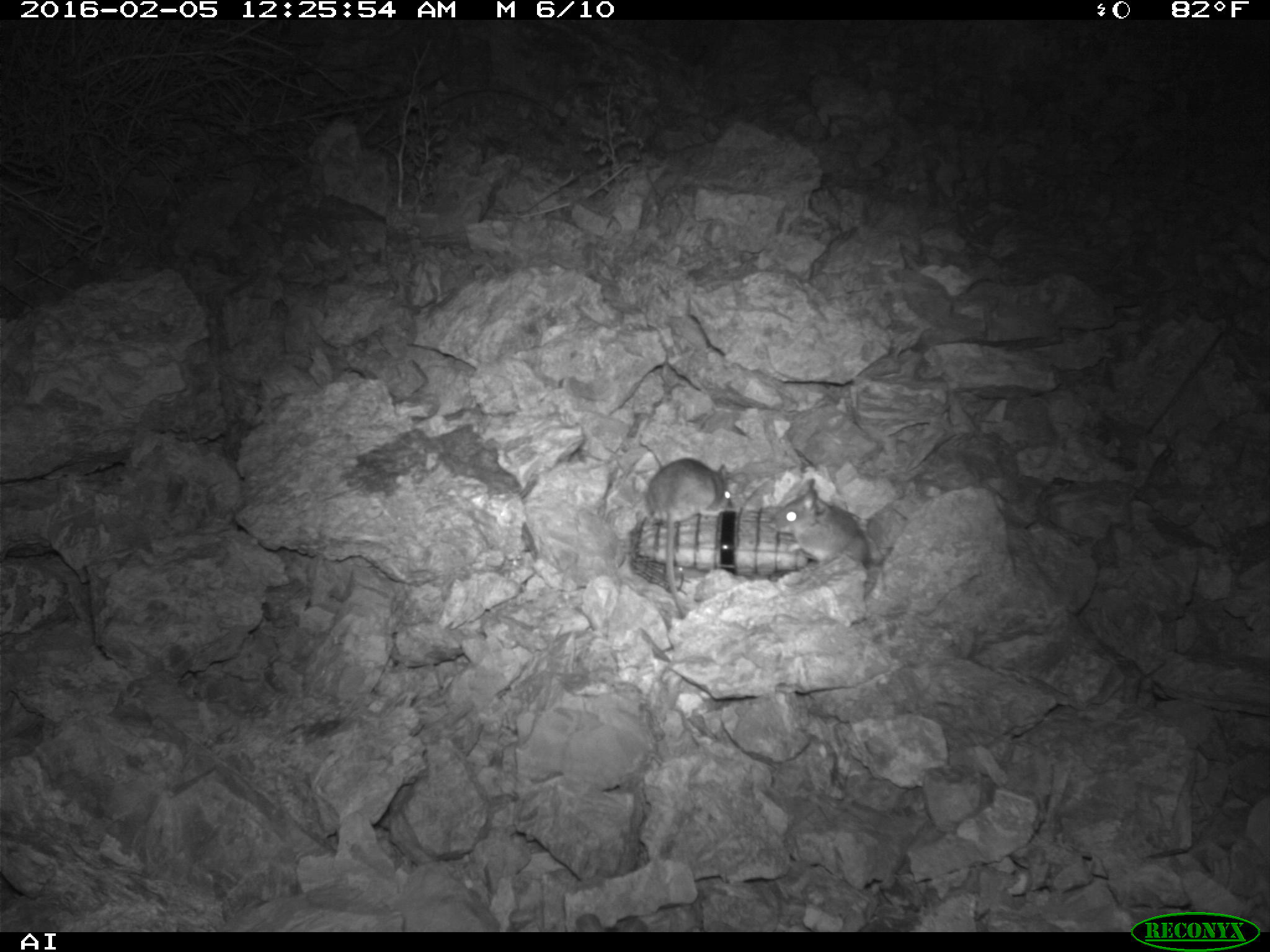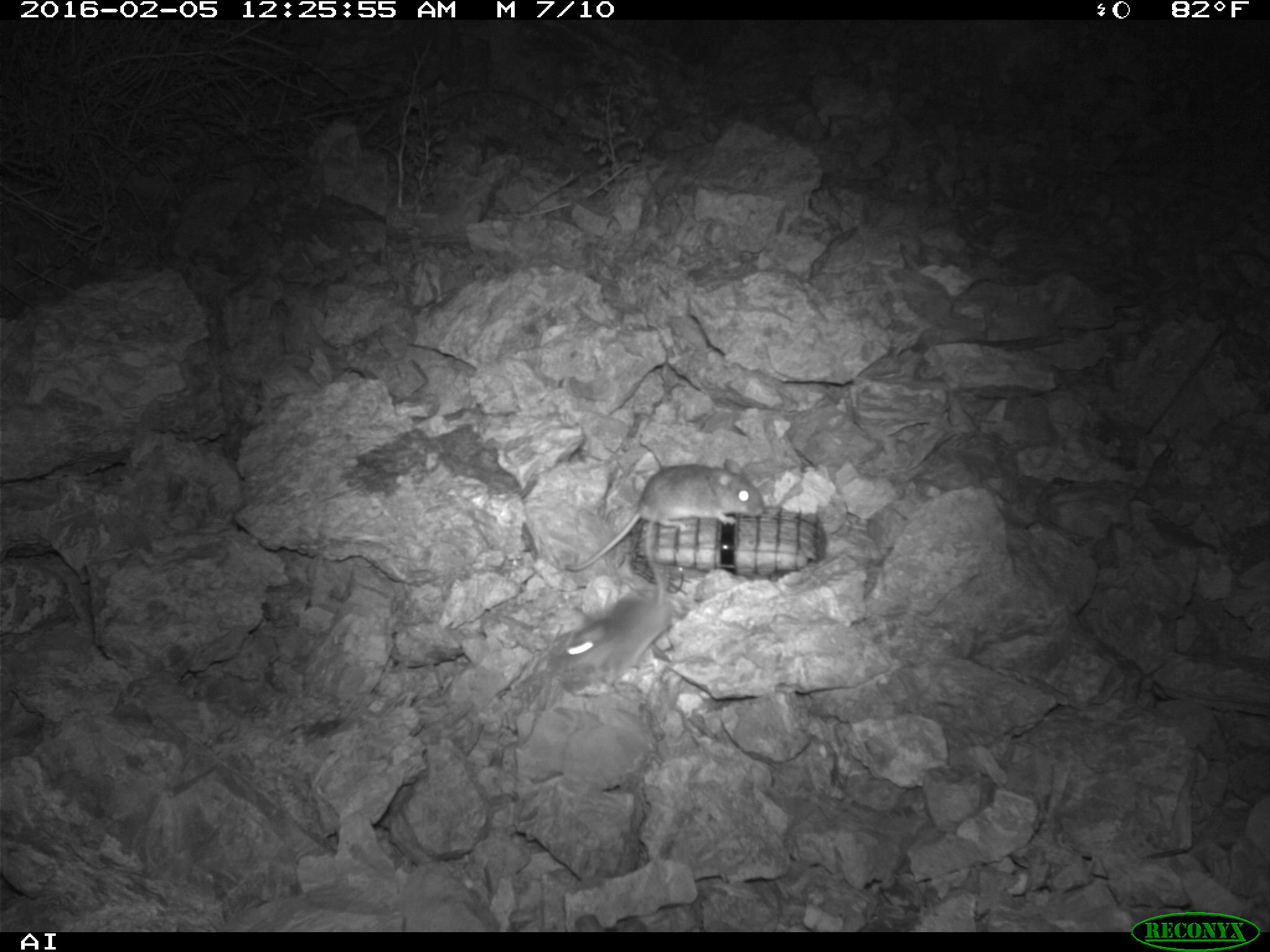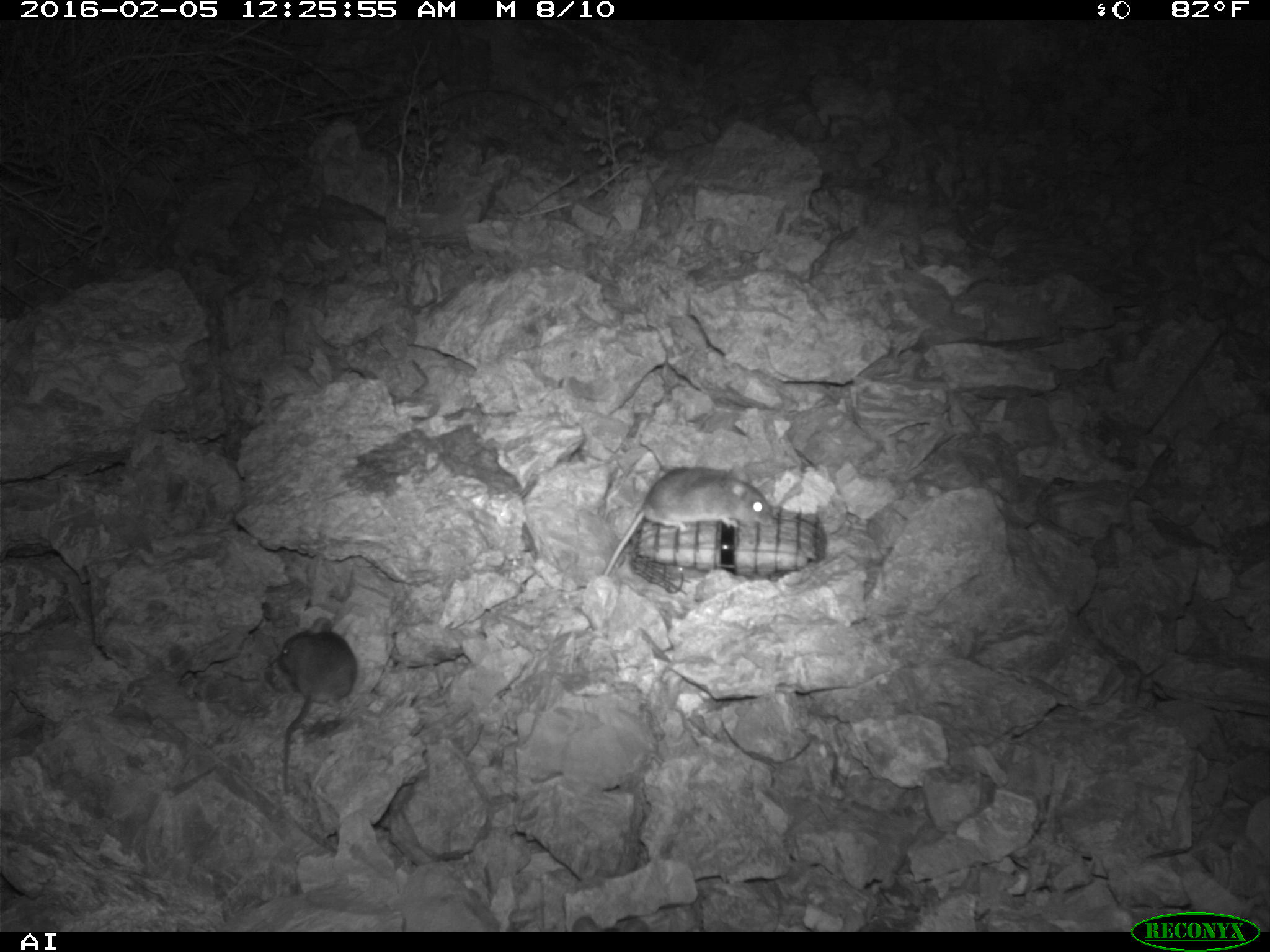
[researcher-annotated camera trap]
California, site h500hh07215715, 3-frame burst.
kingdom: Animalia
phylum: Chordata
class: Mammalia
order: Rodentia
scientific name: Rodentia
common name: rodent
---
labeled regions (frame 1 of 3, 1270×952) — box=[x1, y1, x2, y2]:
rodent: box=[643, 456, 732, 622]; box=[766, 478, 872, 566]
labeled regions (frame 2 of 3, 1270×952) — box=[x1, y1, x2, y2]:
rodent: box=[564, 459, 764, 570]; box=[559, 512, 673, 682]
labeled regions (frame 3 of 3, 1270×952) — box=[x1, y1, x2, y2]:
rodent: box=[601, 465, 770, 573]; box=[267, 615, 358, 793]